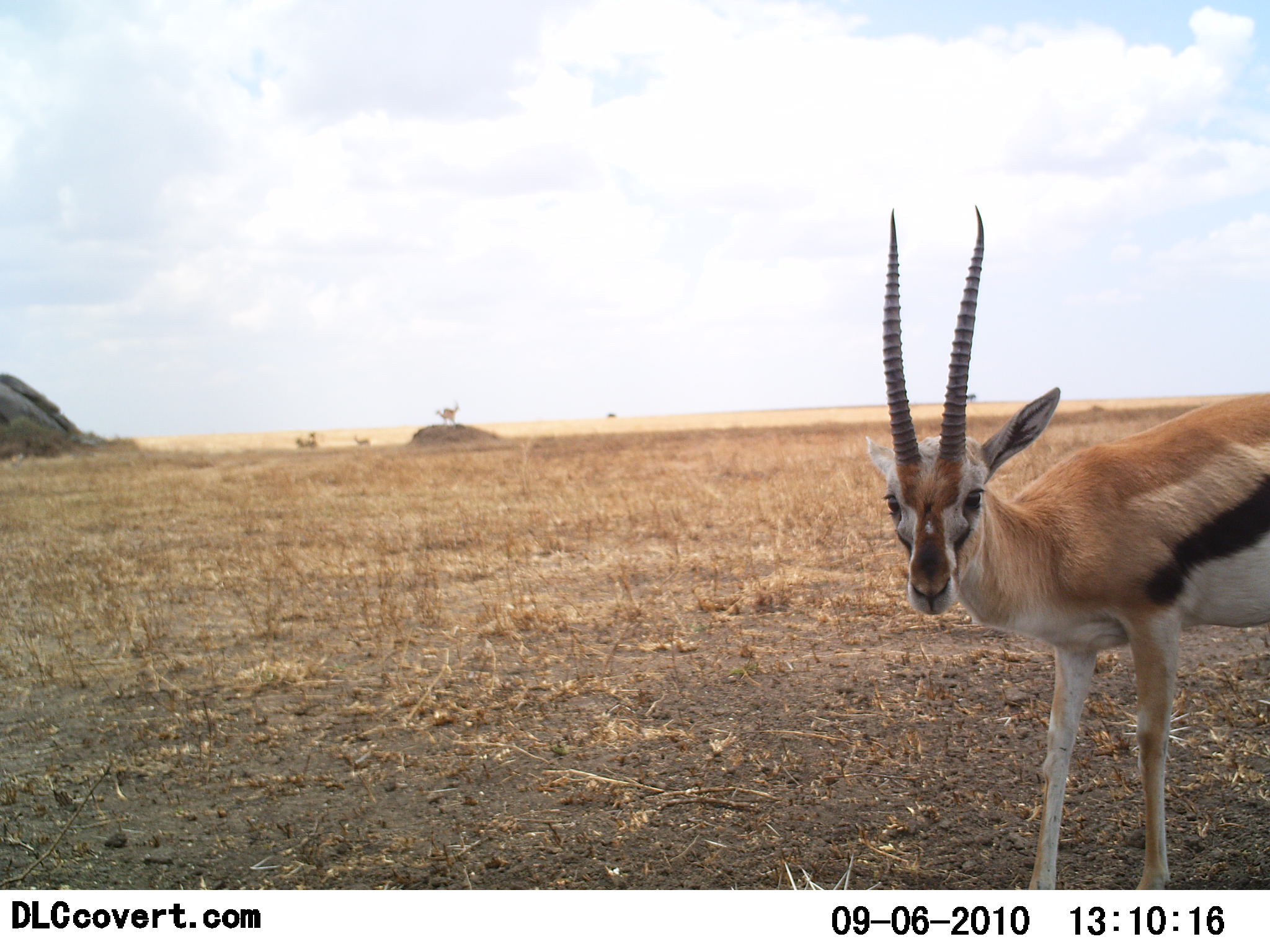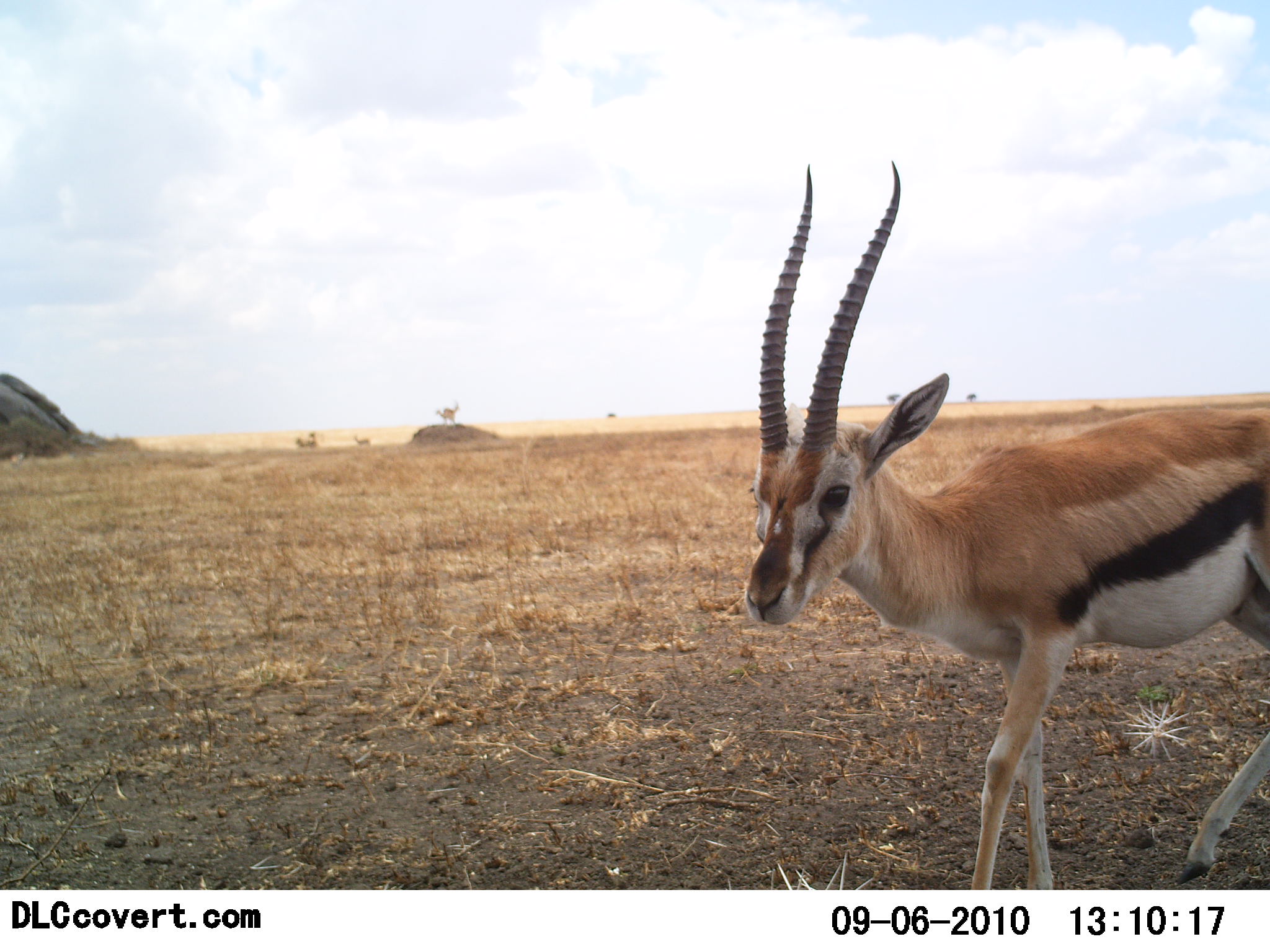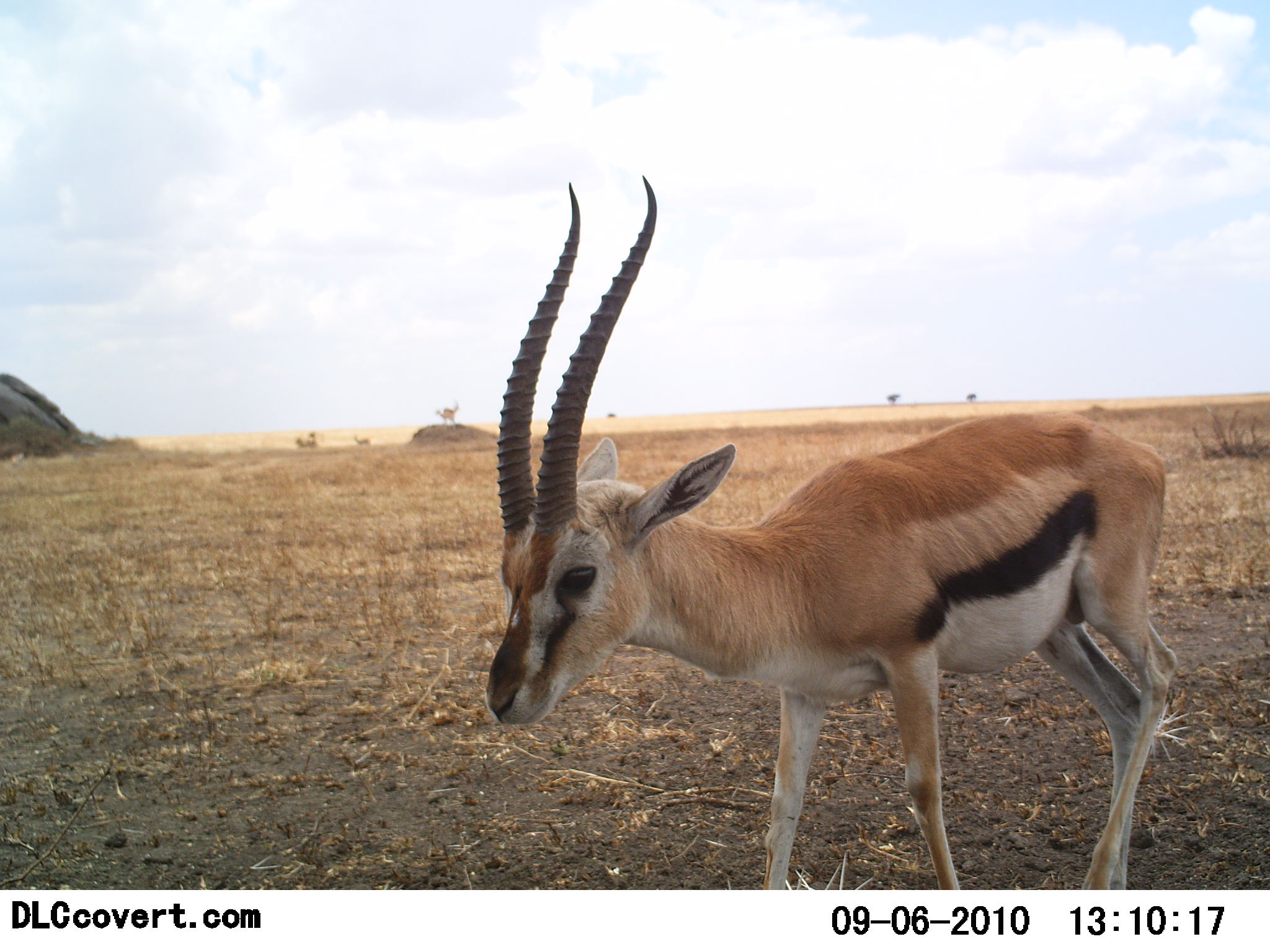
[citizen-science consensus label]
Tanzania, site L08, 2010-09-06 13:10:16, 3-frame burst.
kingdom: Animalia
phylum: Chordata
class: Mammalia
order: Artiodactyla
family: Bovidae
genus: Eudorcas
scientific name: Eudorcas thomsonii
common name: thomson's gazelle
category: gazellethomsons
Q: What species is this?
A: Gazellethomsons (thomson's gazelle) (Eudorcas thomsonii).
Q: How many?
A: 1.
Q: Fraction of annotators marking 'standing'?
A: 0%.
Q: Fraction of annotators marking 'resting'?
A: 0%.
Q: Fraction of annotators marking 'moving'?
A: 100%.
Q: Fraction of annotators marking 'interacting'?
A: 0%.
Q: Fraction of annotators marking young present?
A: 0%.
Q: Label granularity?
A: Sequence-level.